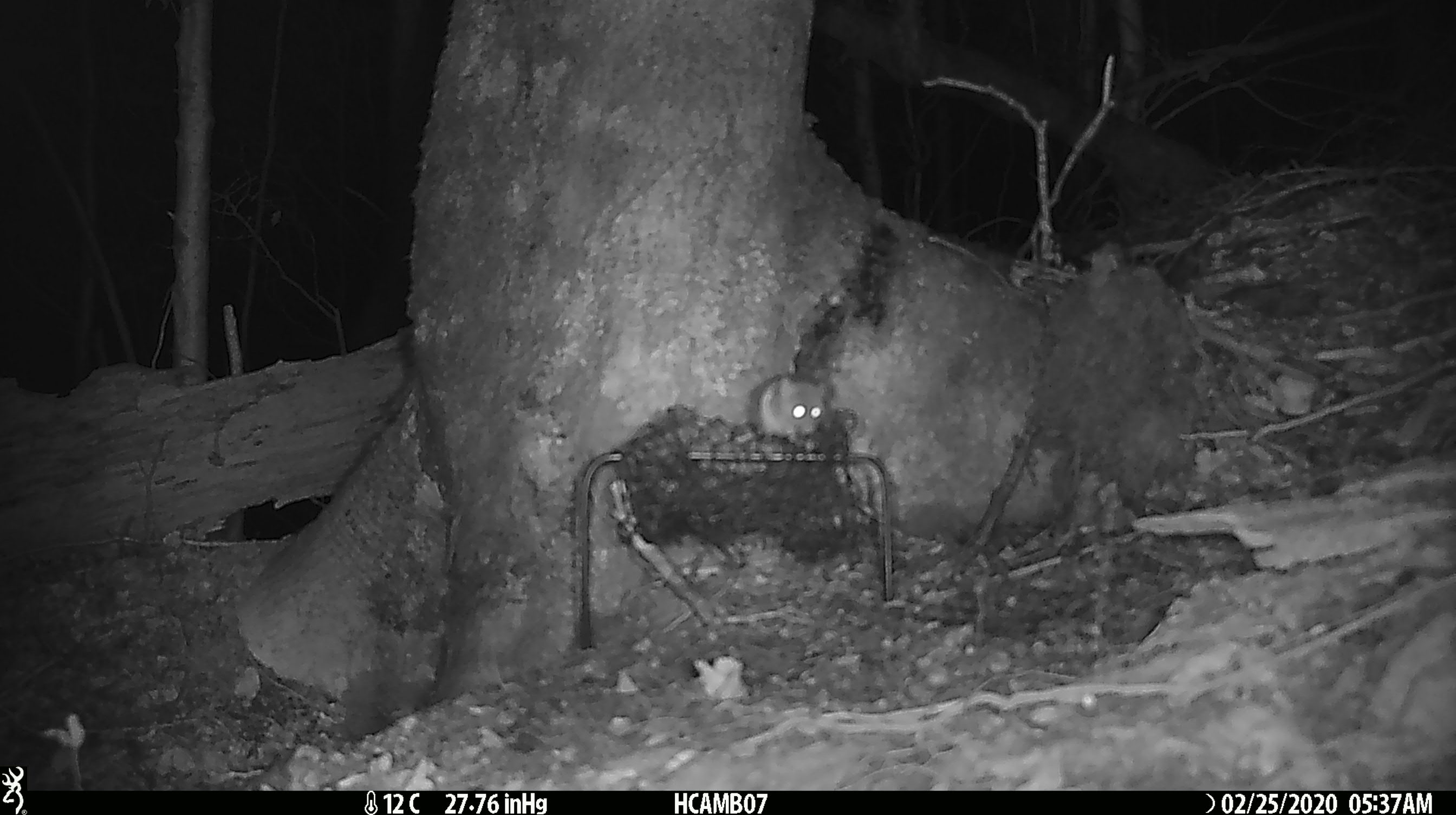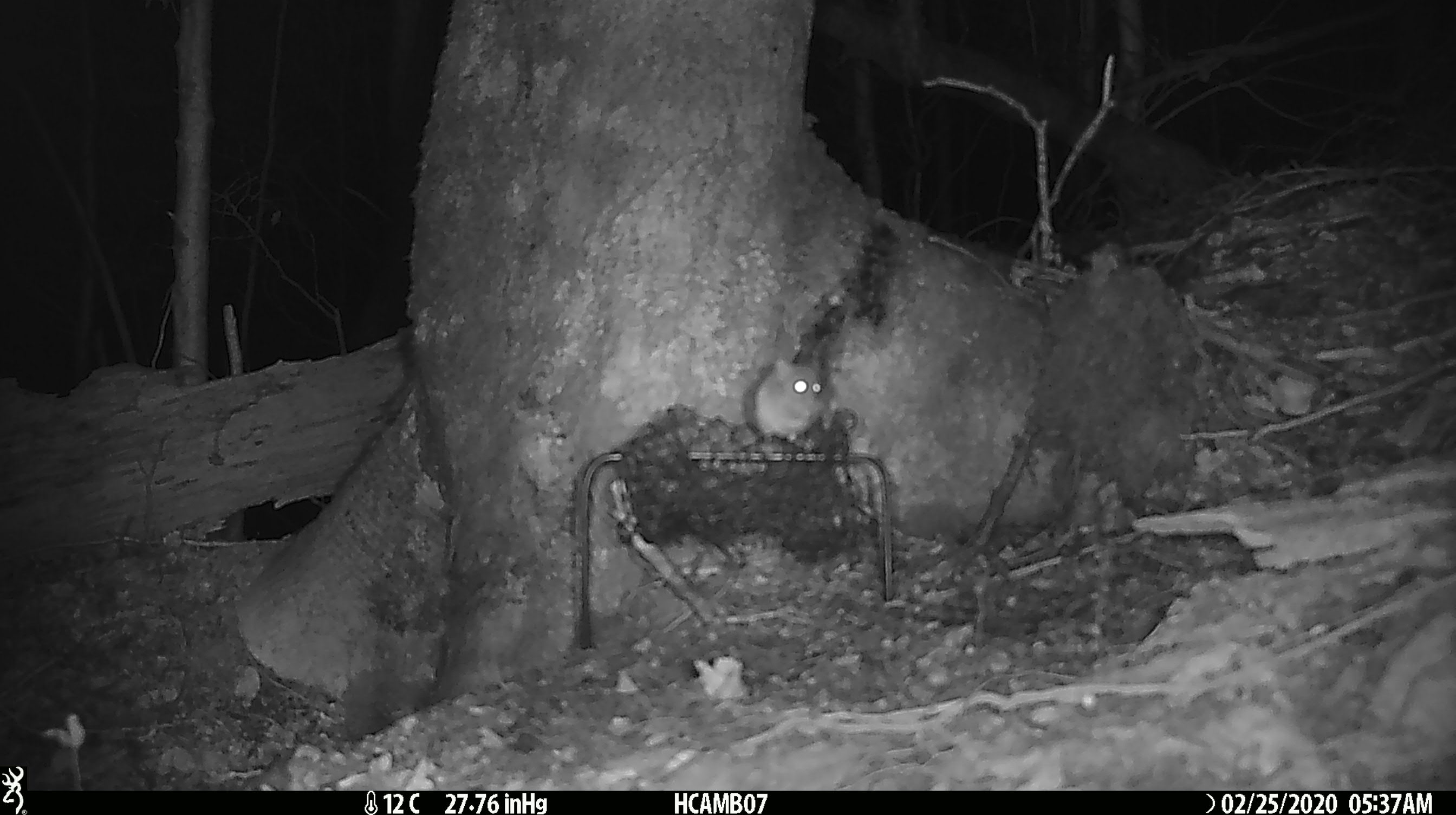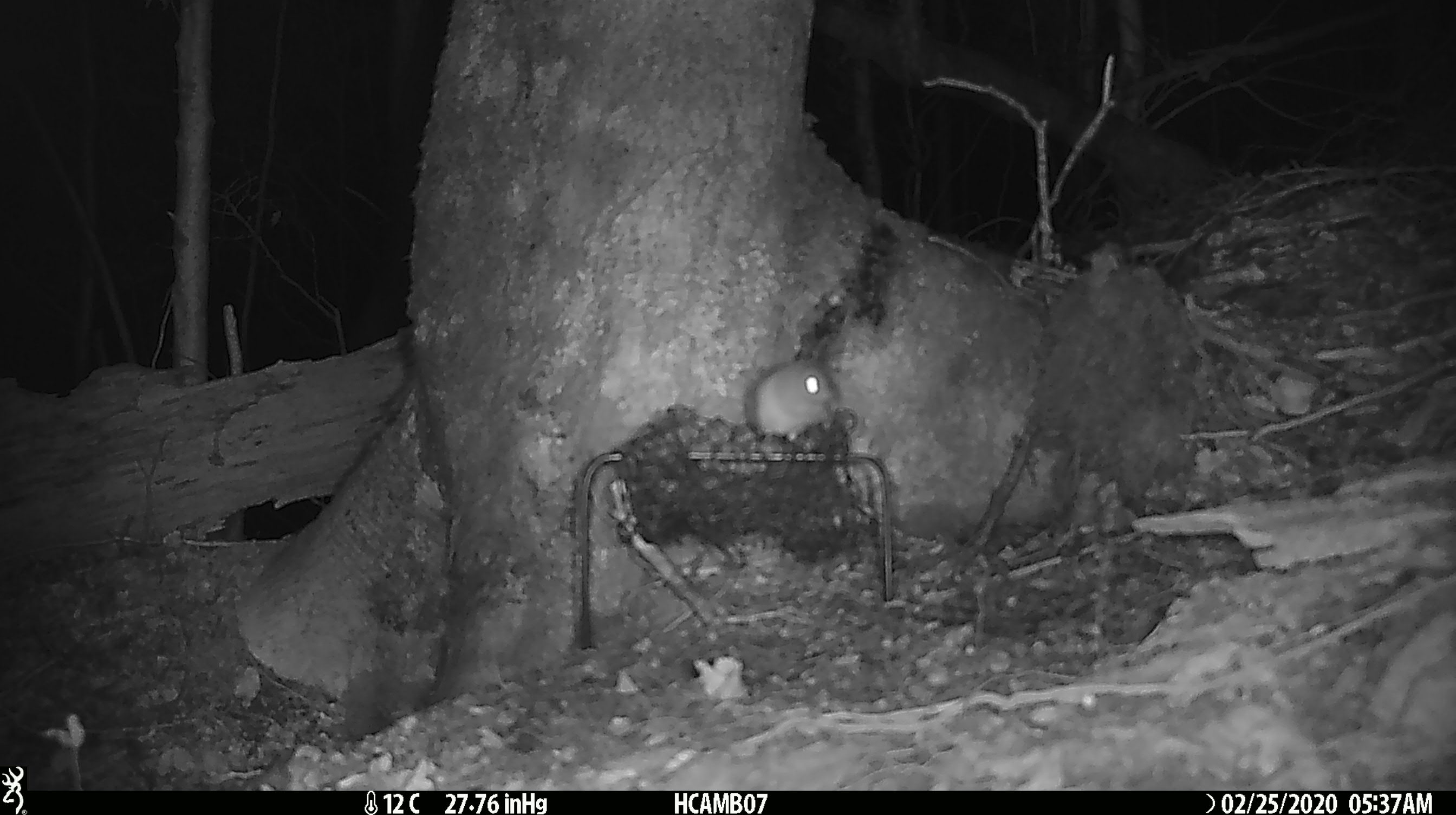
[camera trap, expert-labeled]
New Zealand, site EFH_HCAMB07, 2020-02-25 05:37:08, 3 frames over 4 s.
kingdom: Animalia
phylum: Chordata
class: Mammalia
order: Rodentia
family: Muridae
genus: Mus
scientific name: Mus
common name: mouse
Mouse (Mus).